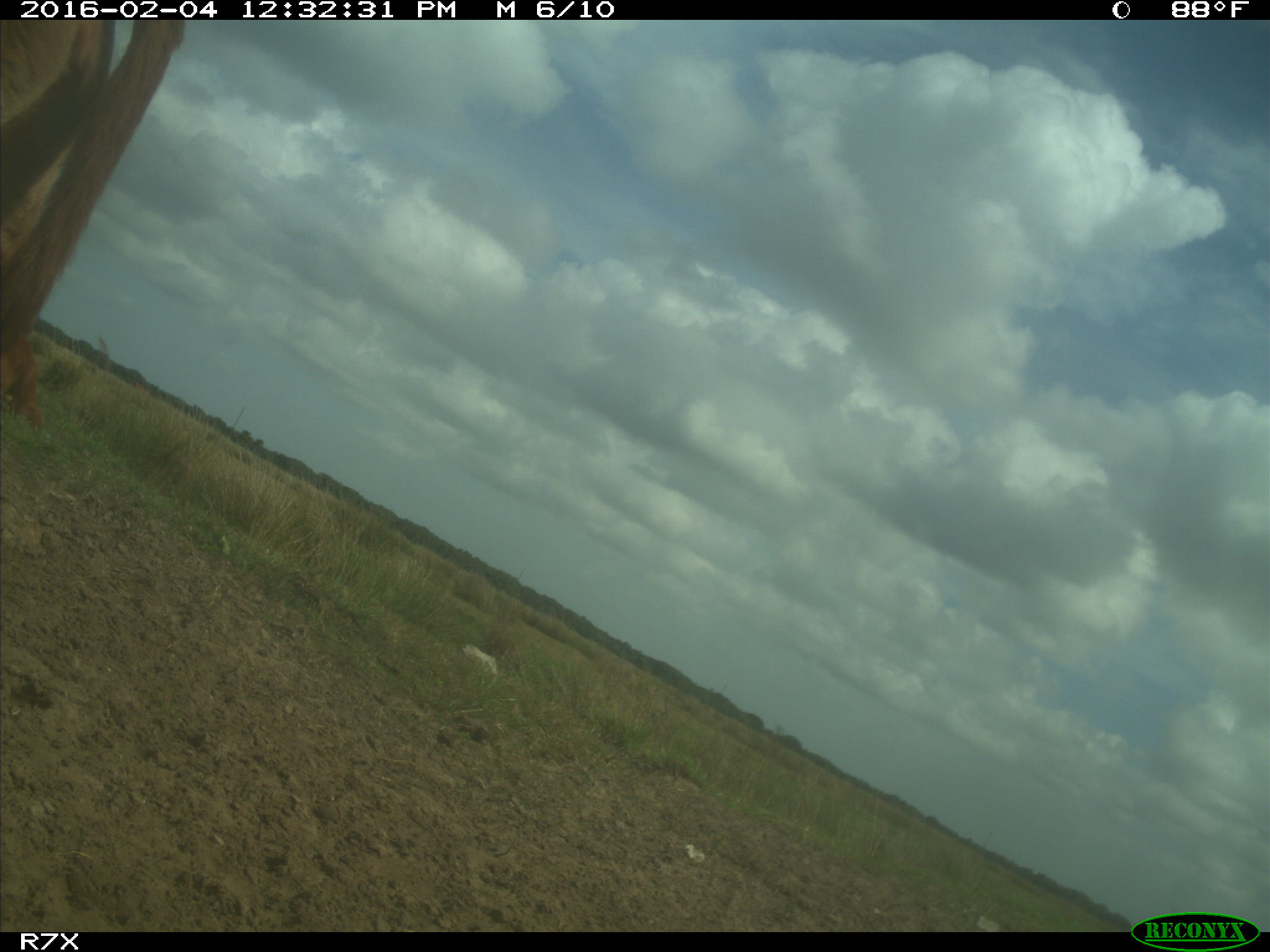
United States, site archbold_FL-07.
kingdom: Animalia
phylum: Chordata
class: Mammalia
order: Artiodactyla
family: Bovidae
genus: Bos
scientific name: Bos taurus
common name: domestic cow